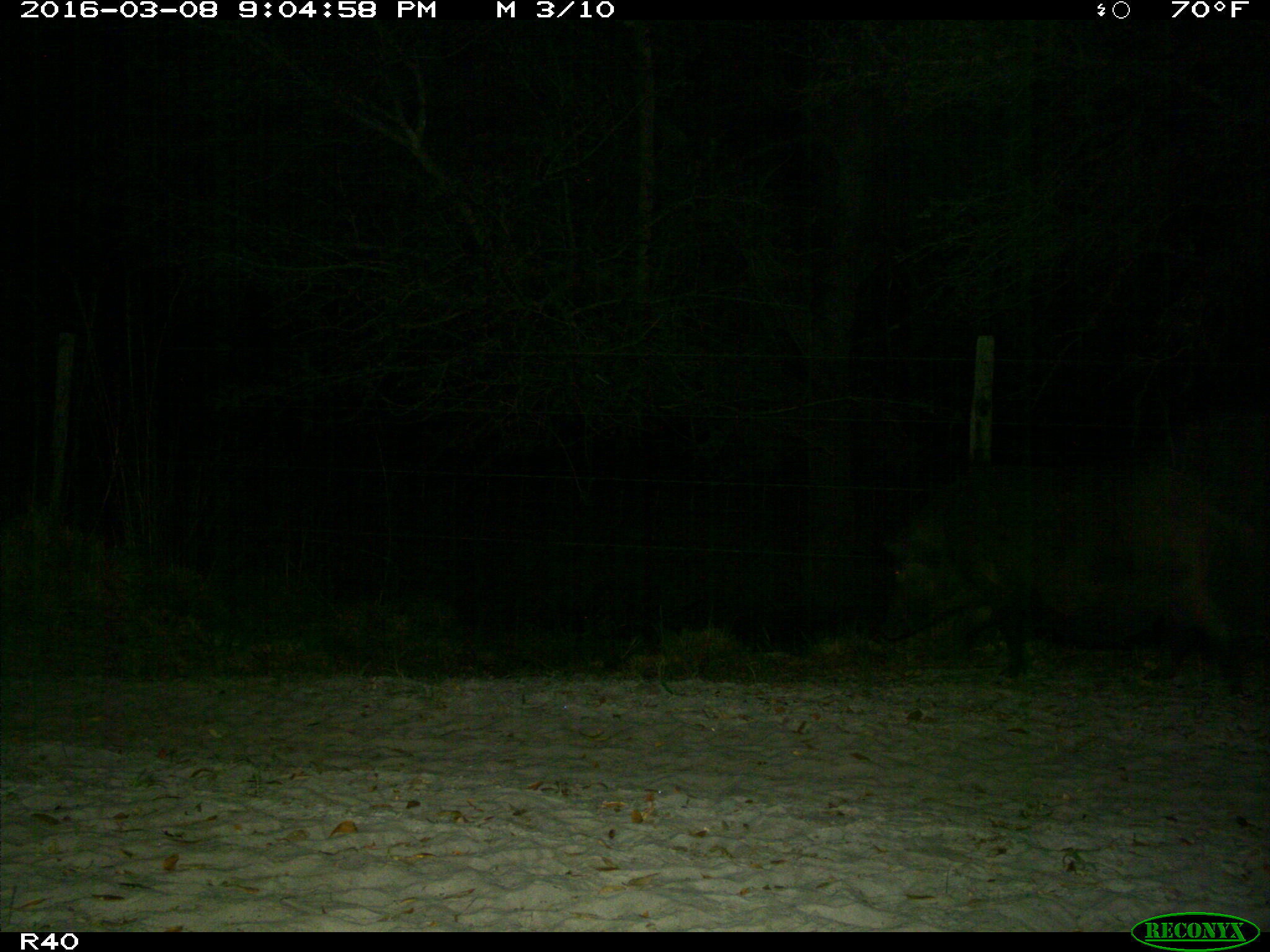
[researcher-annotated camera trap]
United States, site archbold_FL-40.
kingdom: Animalia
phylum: Chordata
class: Mammalia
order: Artiodactyla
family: Suidae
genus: Sus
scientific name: Sus scrofa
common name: wild boar